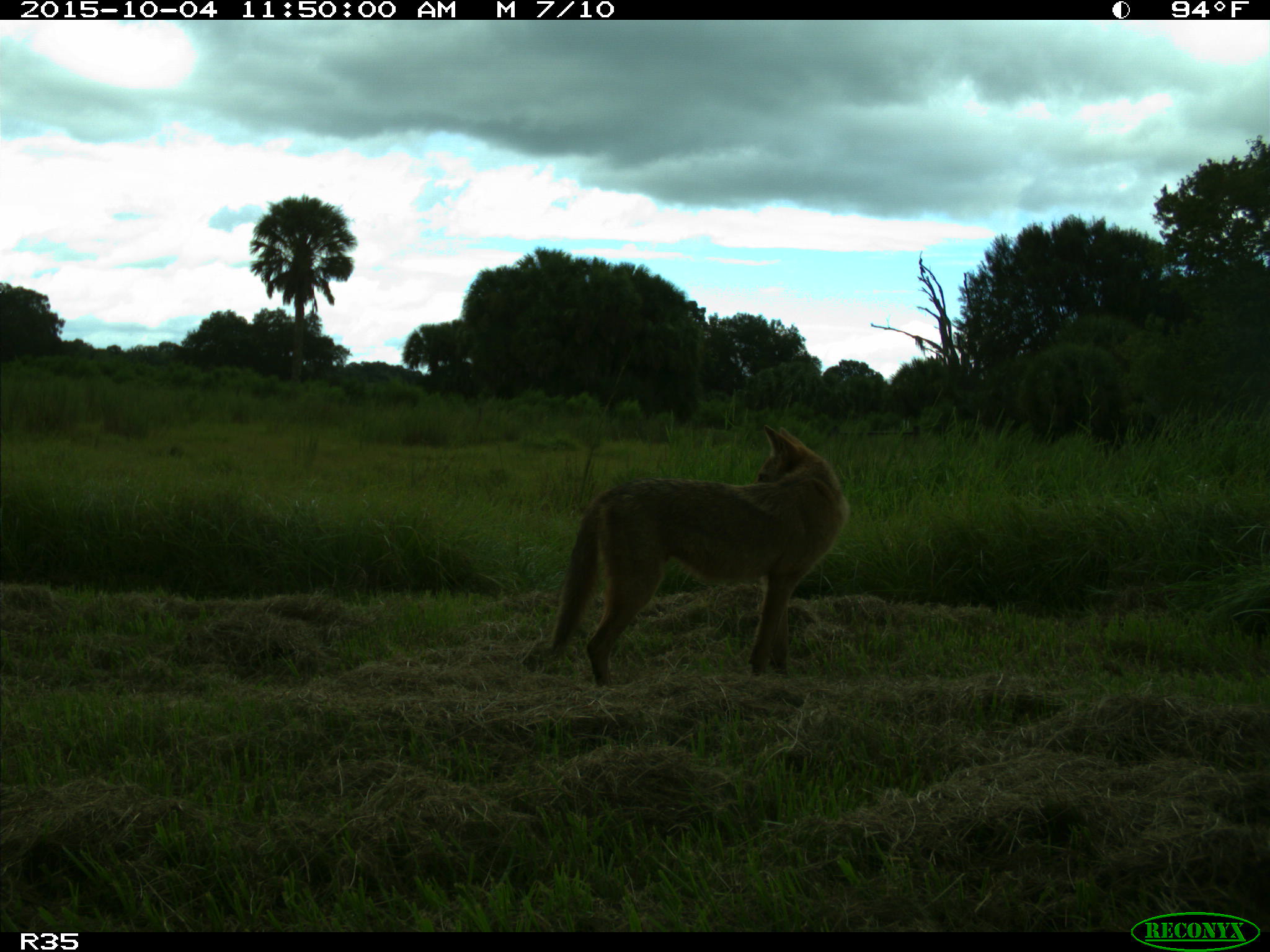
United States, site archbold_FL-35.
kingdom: Animalia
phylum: Chordata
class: Mammalia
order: Carnivora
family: Canidae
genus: Canis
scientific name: Canis latrans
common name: coyote